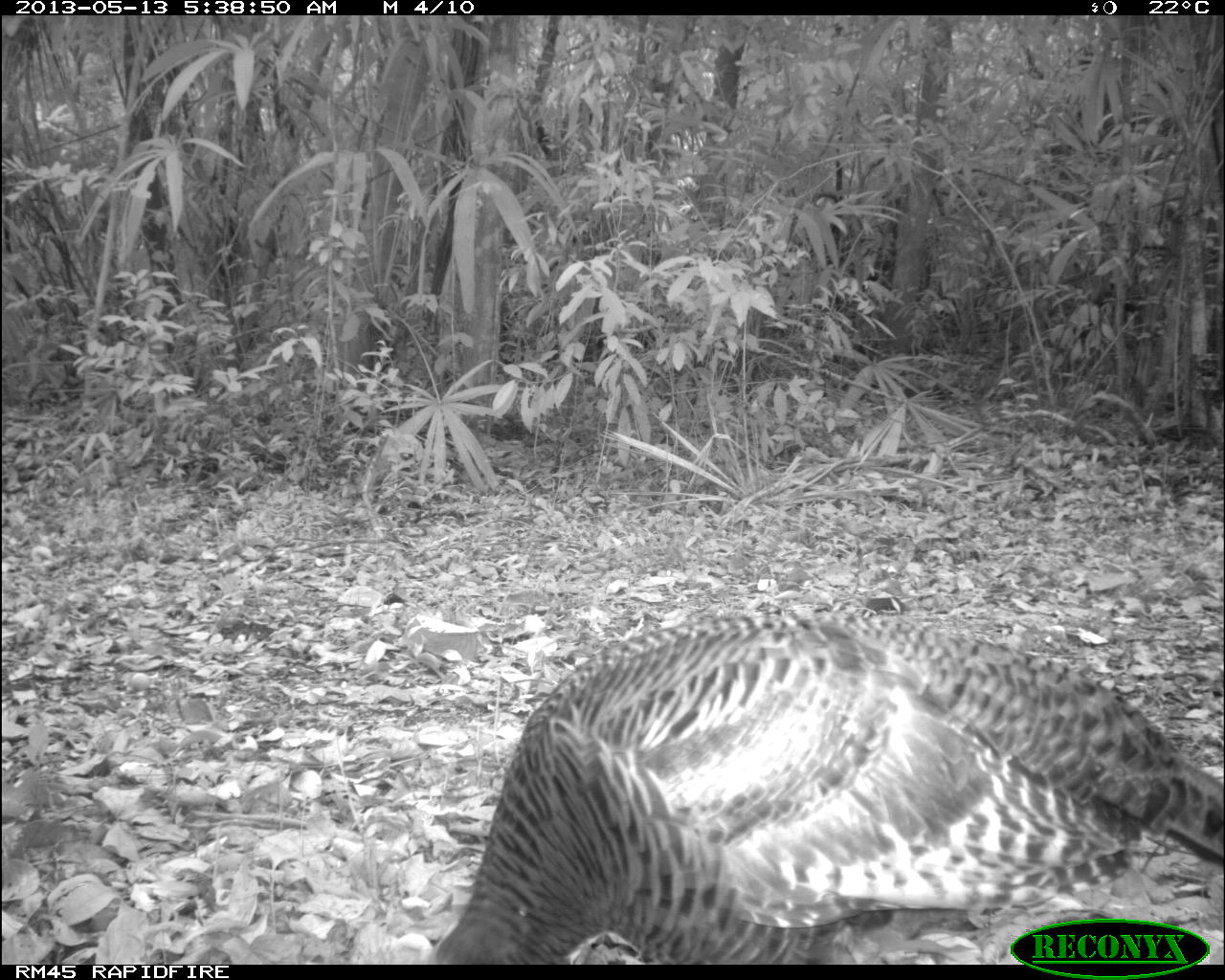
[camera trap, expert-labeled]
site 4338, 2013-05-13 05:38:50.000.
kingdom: Animalia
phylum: Chordata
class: Aves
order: Galliformes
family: Phasianidae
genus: Meleagris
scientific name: Meleagris ocellata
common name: ocellated turkey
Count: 1.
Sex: female.